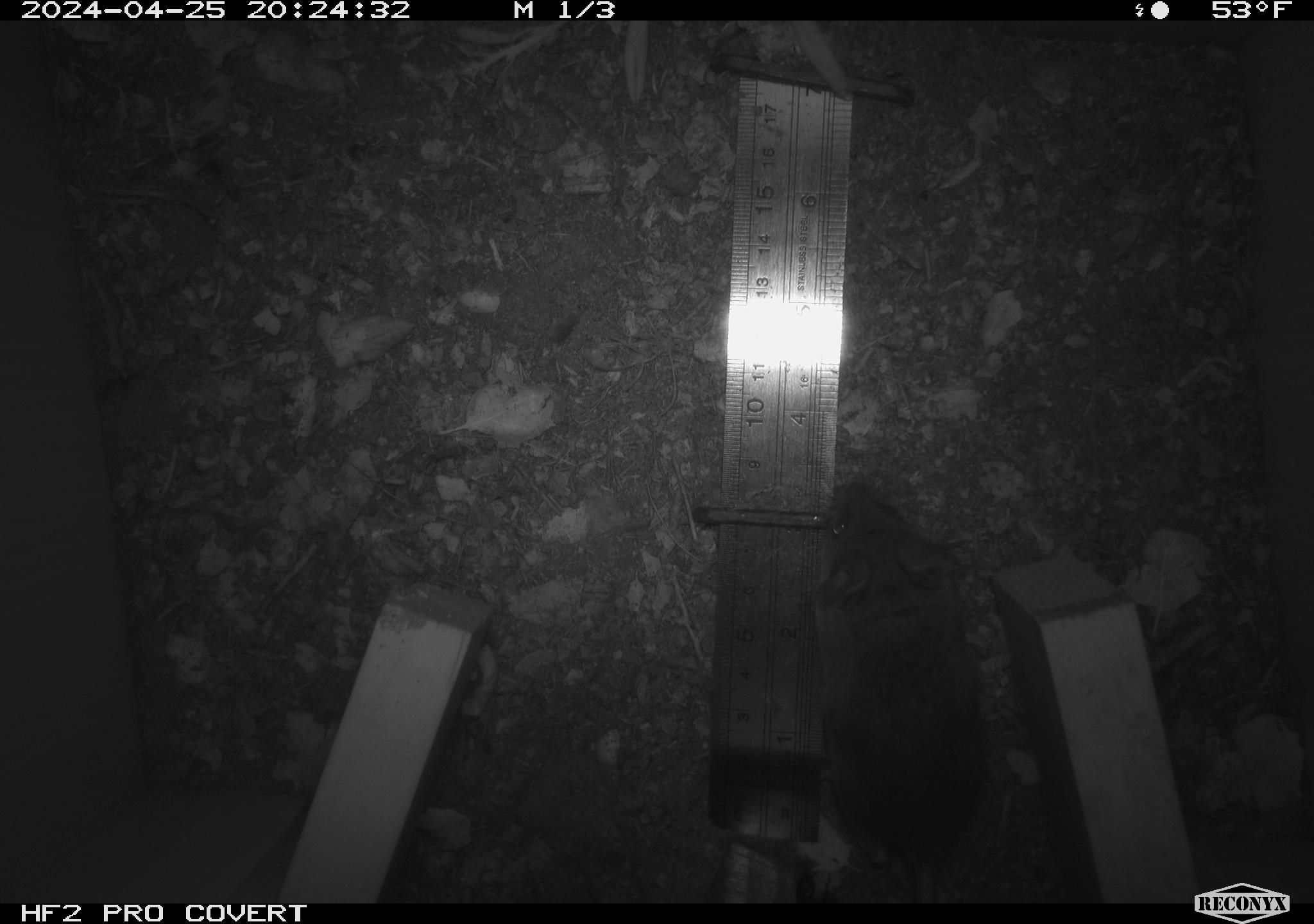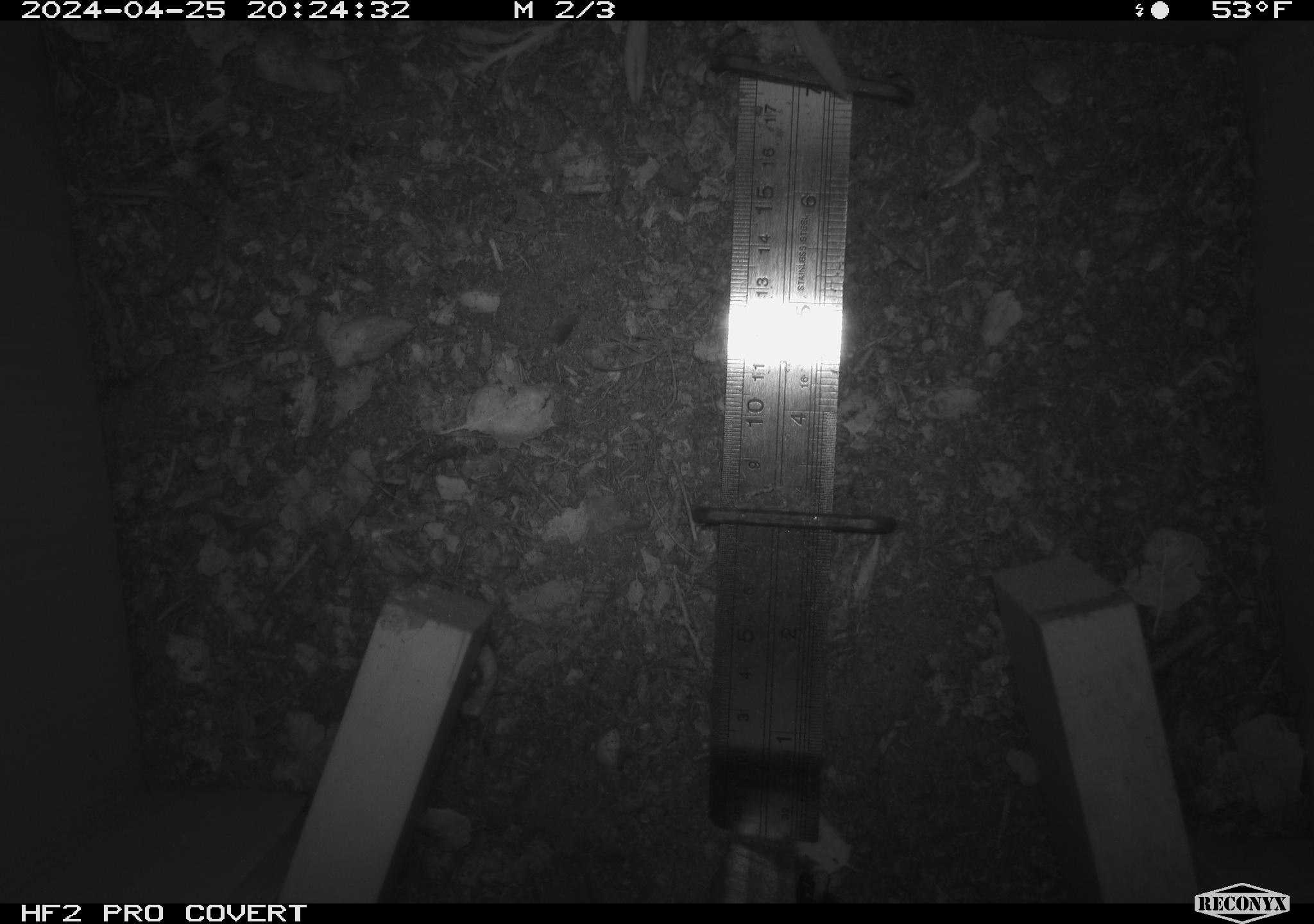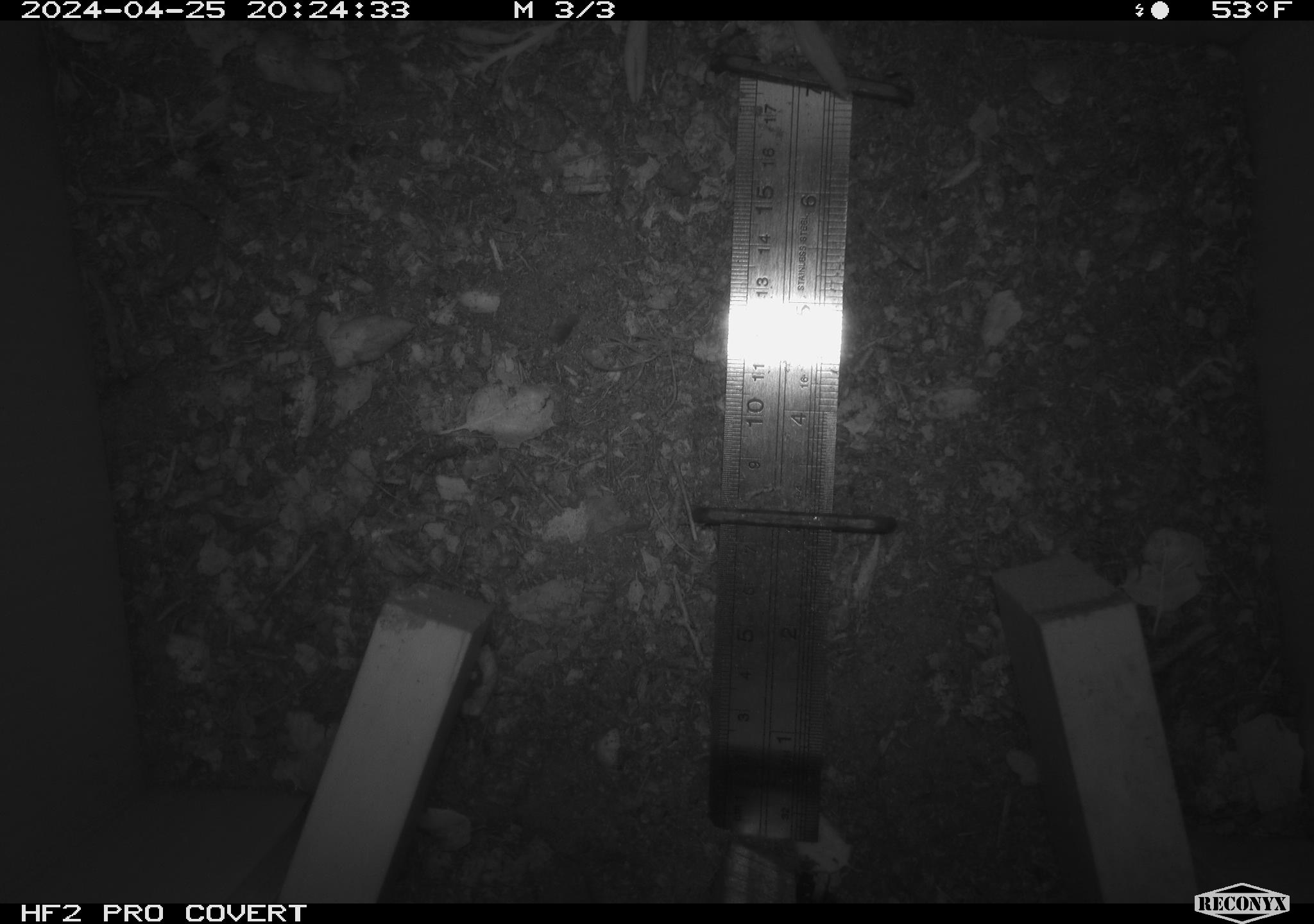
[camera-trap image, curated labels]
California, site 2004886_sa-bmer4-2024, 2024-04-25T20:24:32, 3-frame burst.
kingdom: Animalia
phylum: Chordata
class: Mammalia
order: Rodentia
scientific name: Rodentia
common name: mouse species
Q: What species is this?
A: Mouse species (Rodentia).